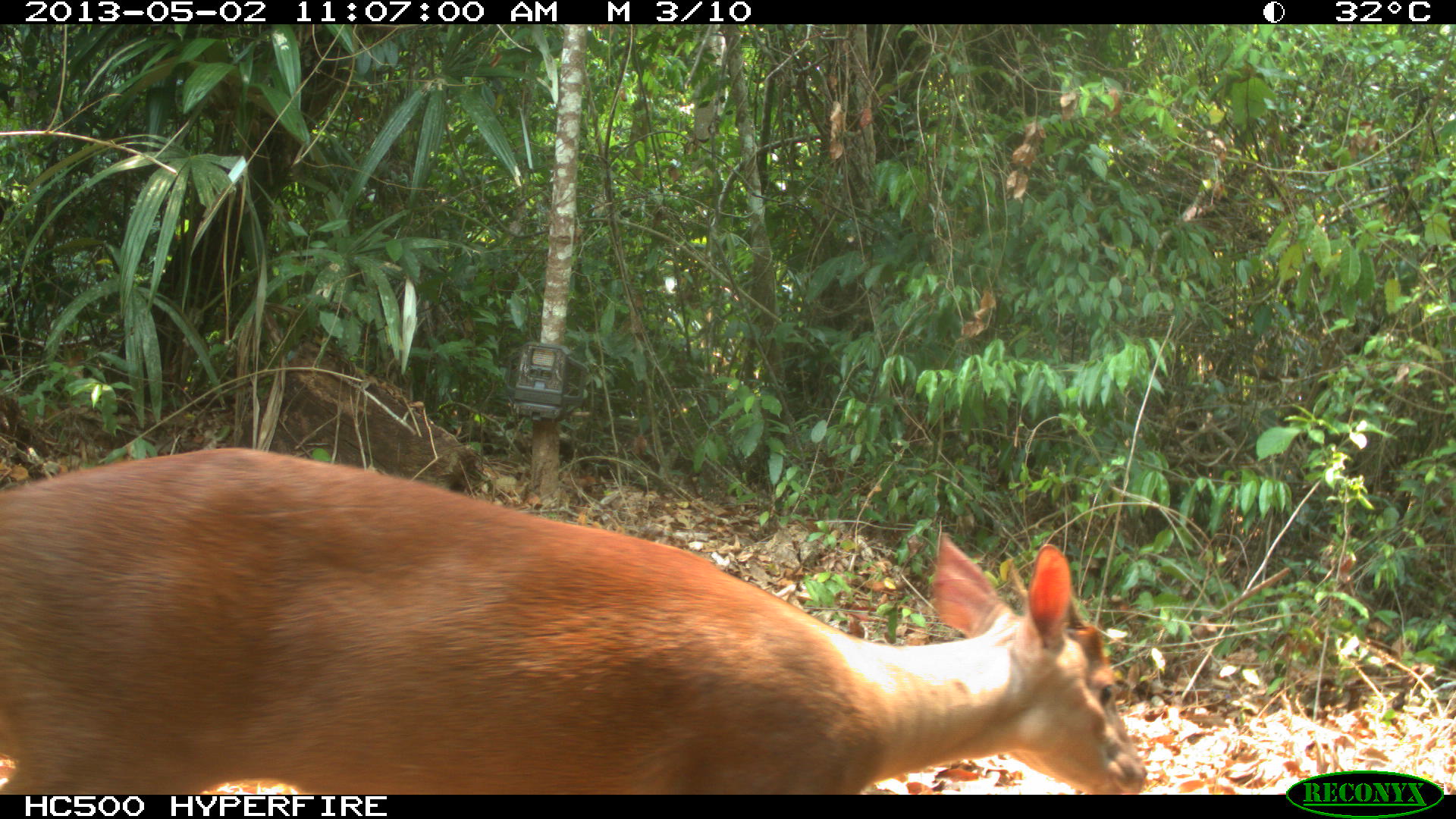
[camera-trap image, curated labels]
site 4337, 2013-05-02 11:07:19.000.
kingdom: Animalia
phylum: Chordata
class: Mammalia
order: Artiodactyla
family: Cervidae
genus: Mazama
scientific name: Mazama temama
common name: central american red brocket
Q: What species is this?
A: Mazama temama (central american red brocket).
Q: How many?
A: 1.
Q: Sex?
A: Male.